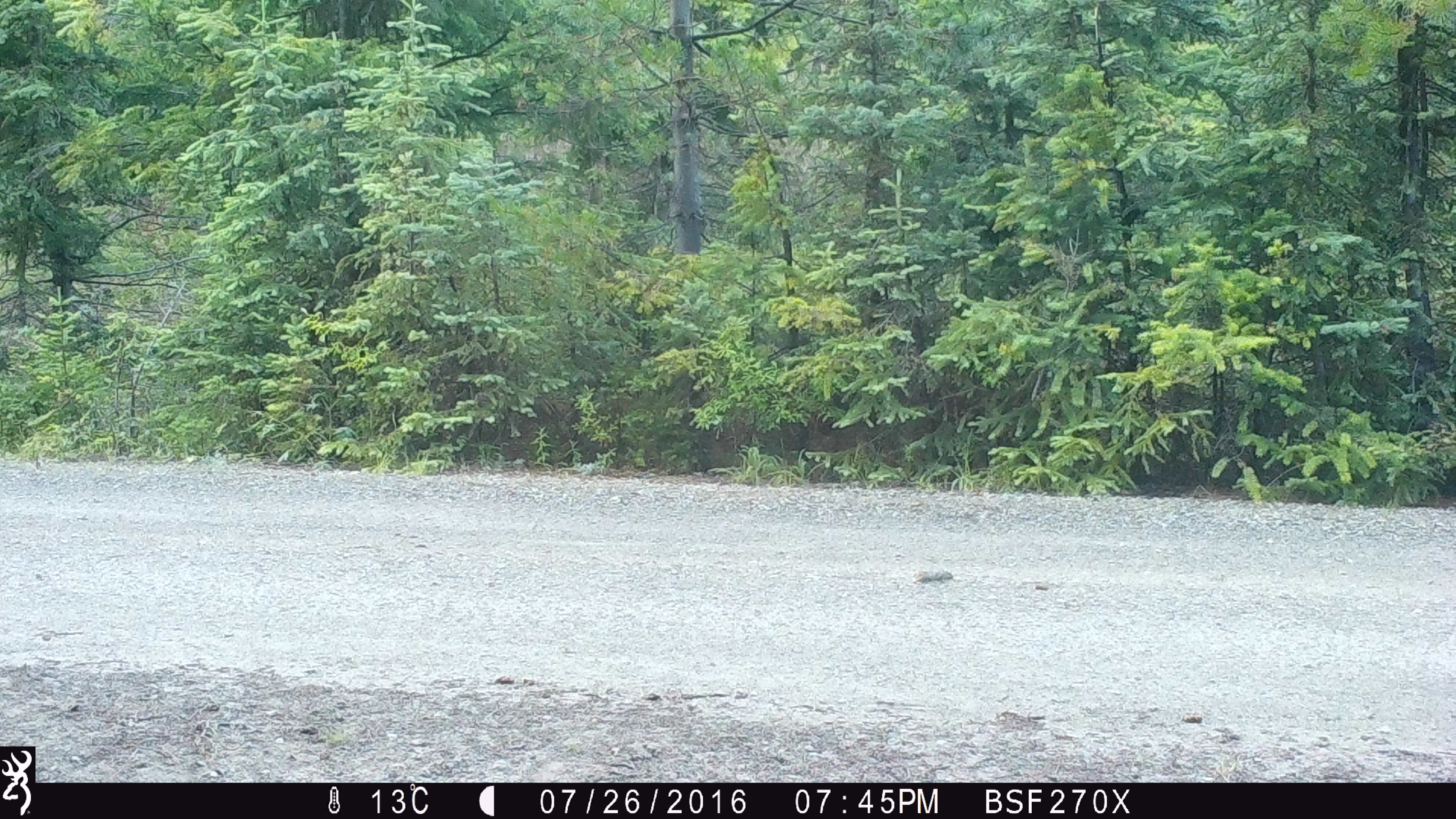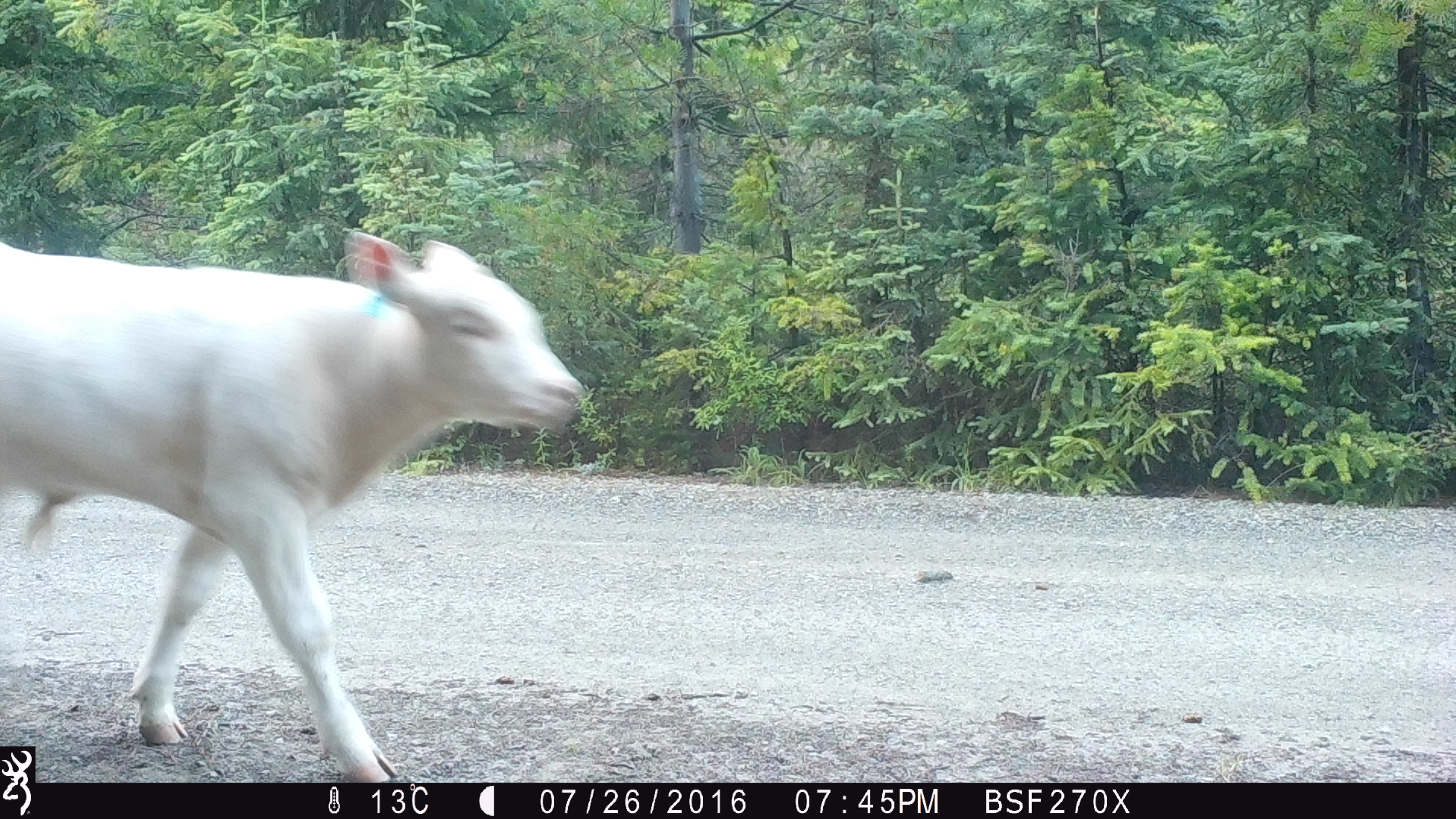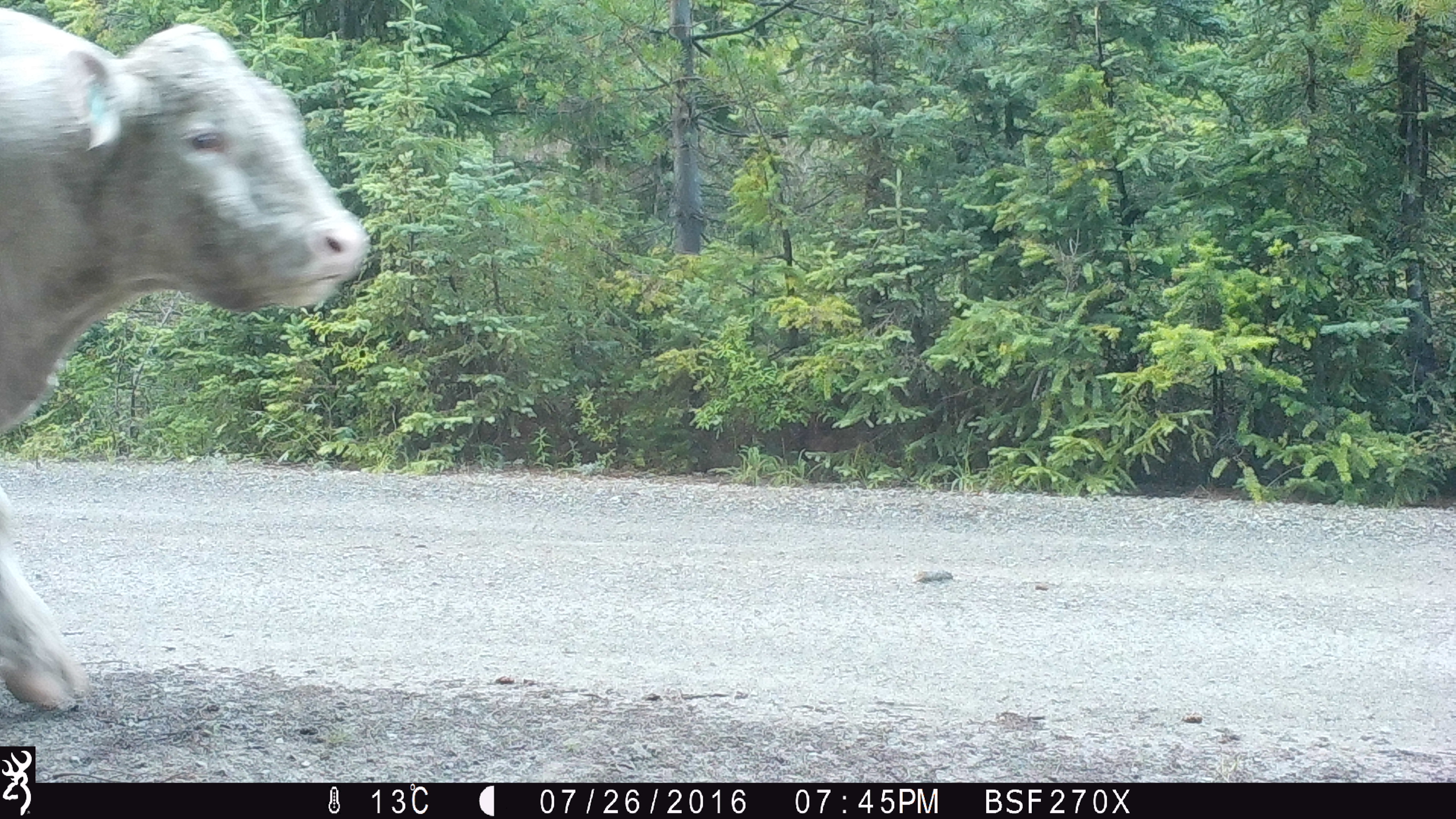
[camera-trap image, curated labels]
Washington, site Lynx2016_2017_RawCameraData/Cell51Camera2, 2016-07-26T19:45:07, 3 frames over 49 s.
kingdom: Animalia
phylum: Chordata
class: Mammalia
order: Artiodactyla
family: Bovidae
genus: Bos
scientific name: Bos taurus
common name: domestic cattle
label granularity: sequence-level